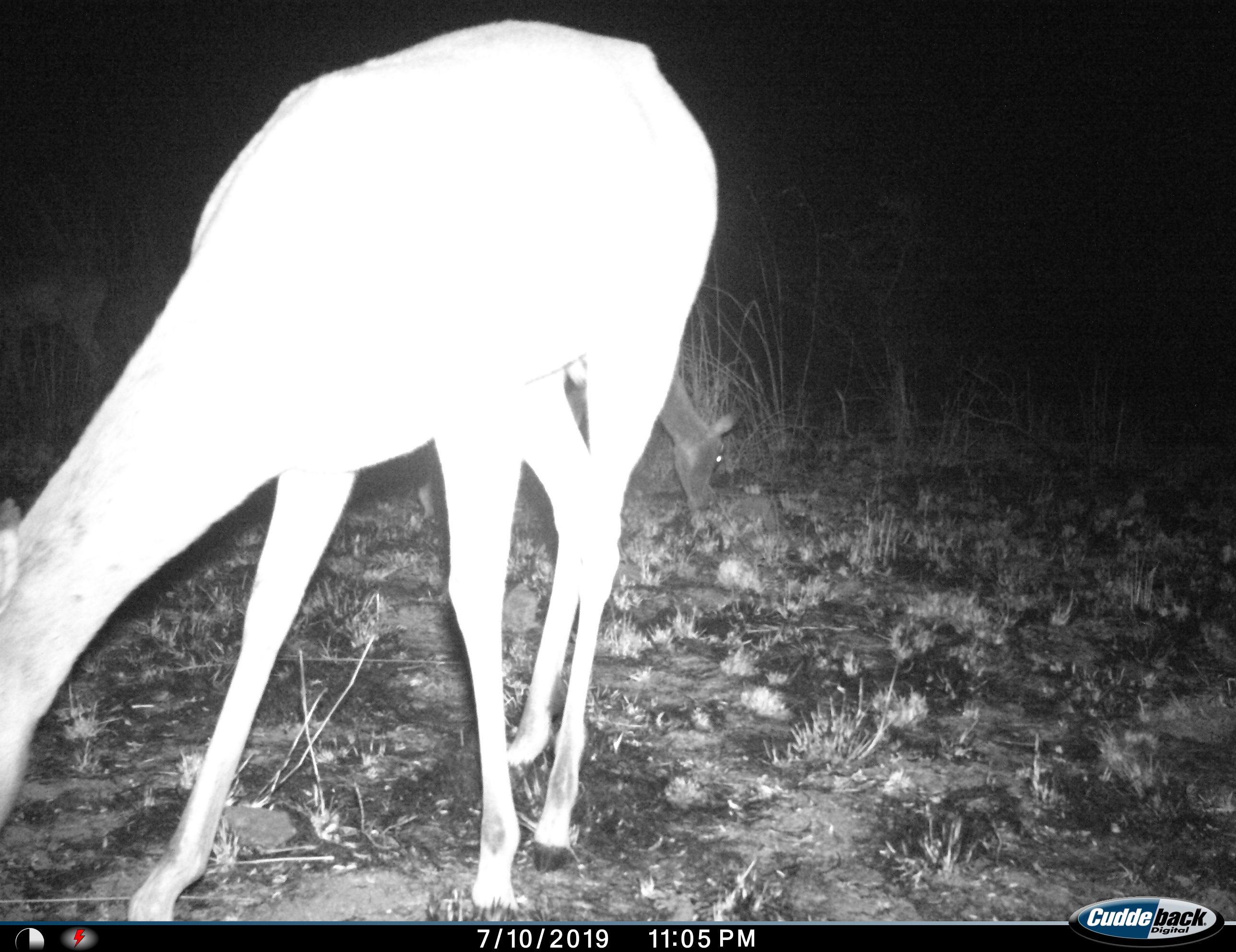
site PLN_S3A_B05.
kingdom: Animalia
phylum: Chordata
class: Mammalia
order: Artiodactyla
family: Bovidae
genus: Aepyceros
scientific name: Aepyceros melampus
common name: impala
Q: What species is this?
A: Impala (Aepyceros melampus).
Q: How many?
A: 1.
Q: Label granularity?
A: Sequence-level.